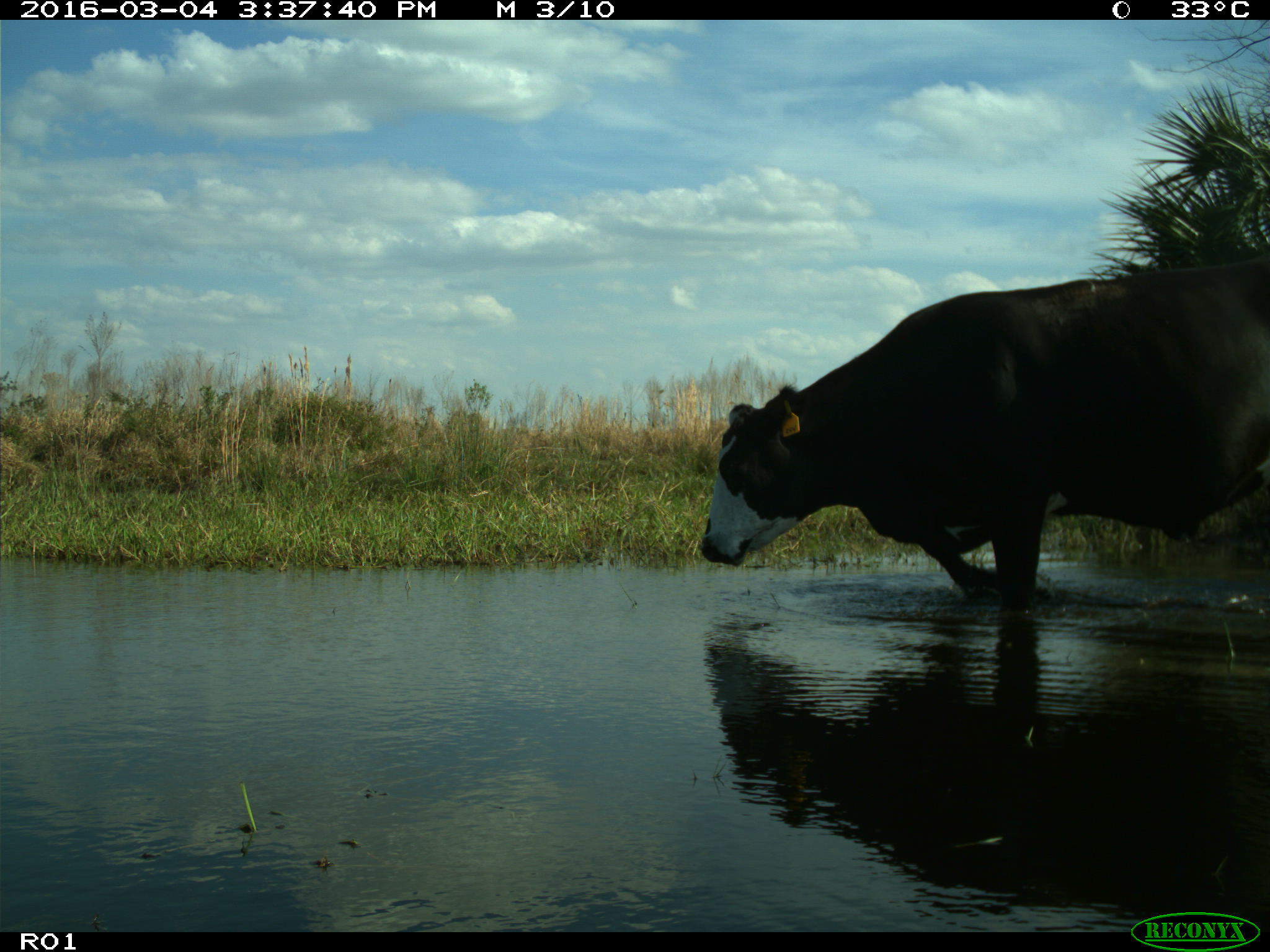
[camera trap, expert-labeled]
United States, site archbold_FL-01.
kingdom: Animalia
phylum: Chordata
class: Mammalia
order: Artiodactyla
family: Bovidae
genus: Bos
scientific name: Bos taurus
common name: domestic cow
Bos taurus (domestic cow).